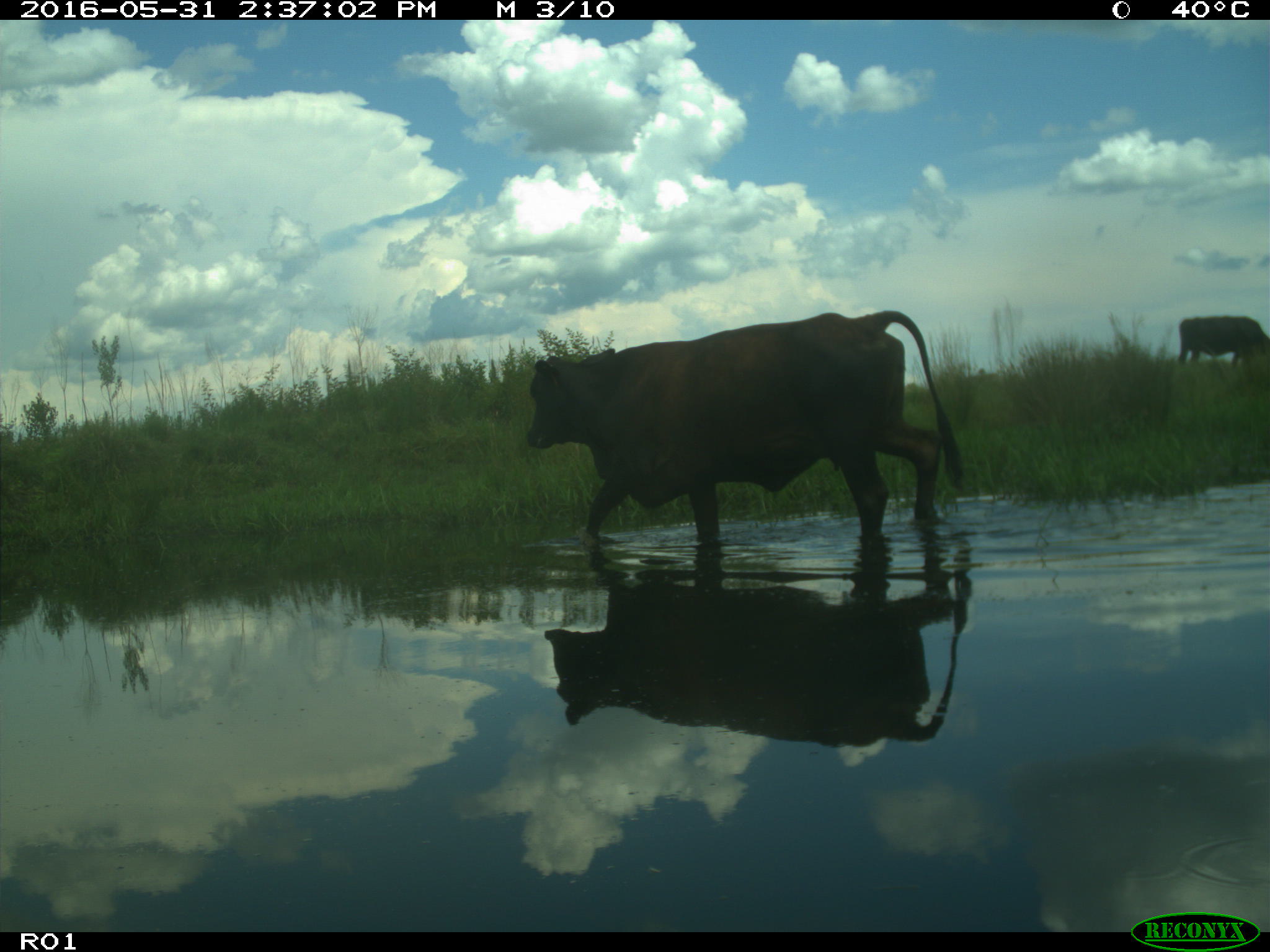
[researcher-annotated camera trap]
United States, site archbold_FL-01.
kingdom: Animalia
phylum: Chordata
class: Mammalia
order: Artiodactyla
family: Bovidae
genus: Bos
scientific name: Bos taurus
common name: domestic cow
Bos taurus (domestic cow).